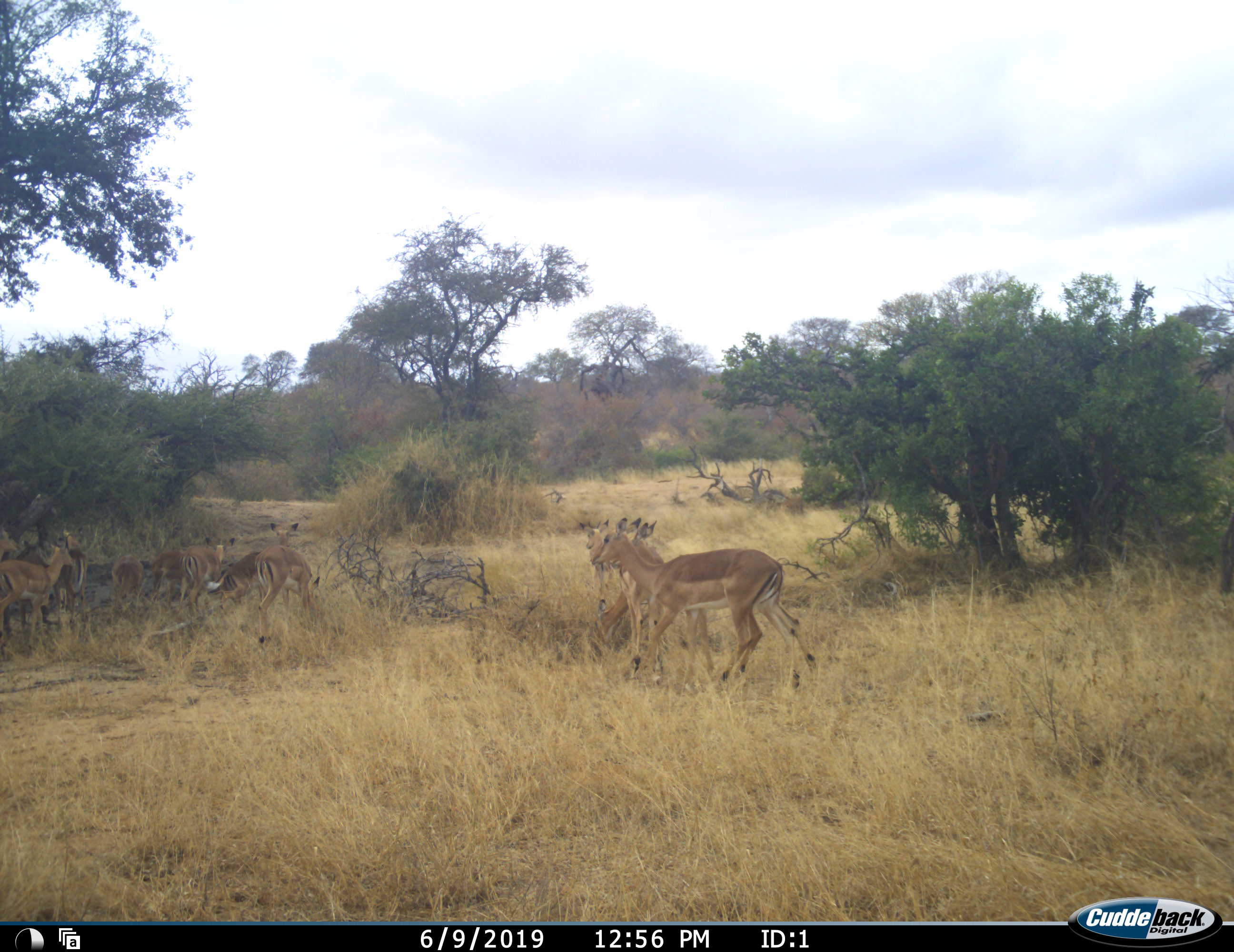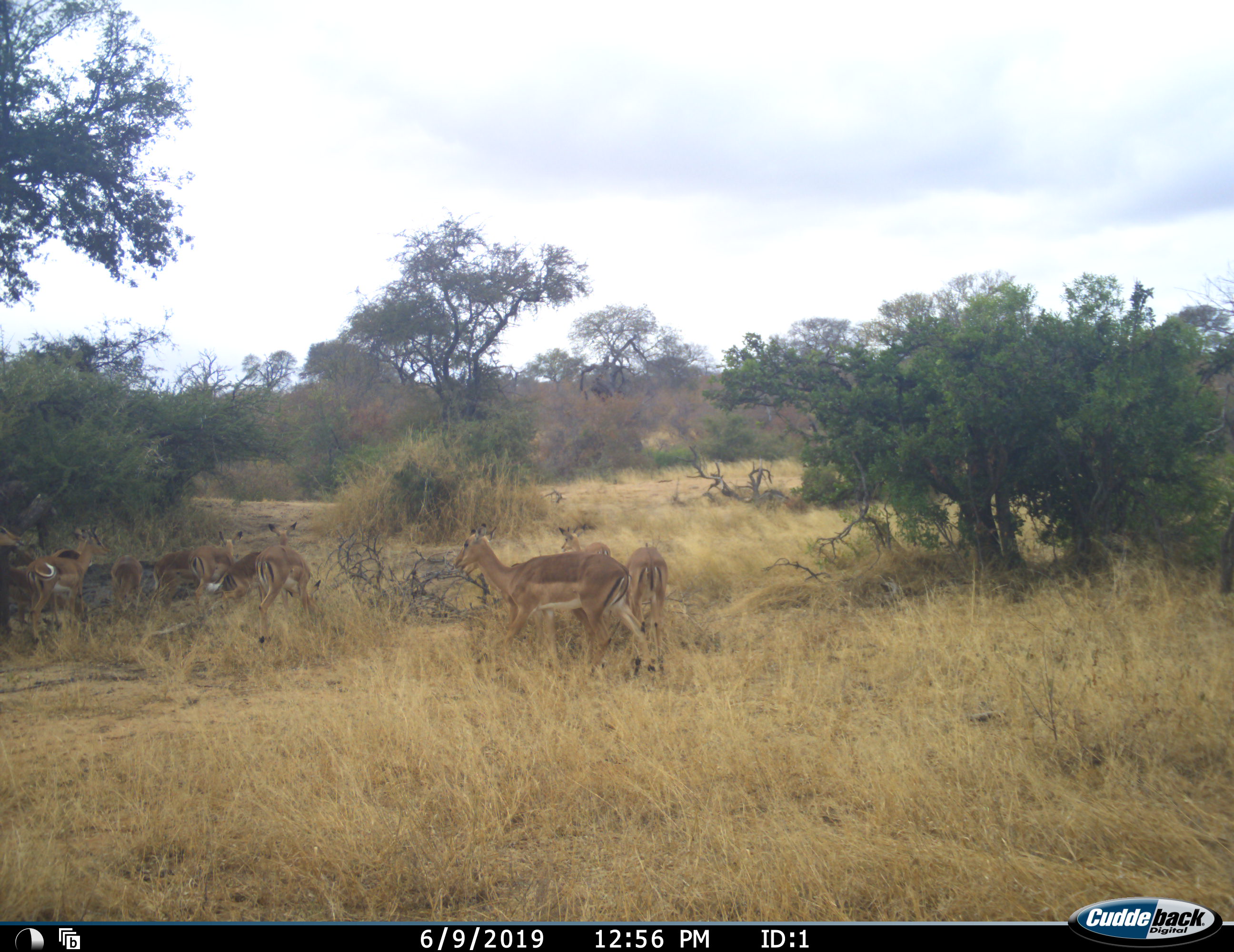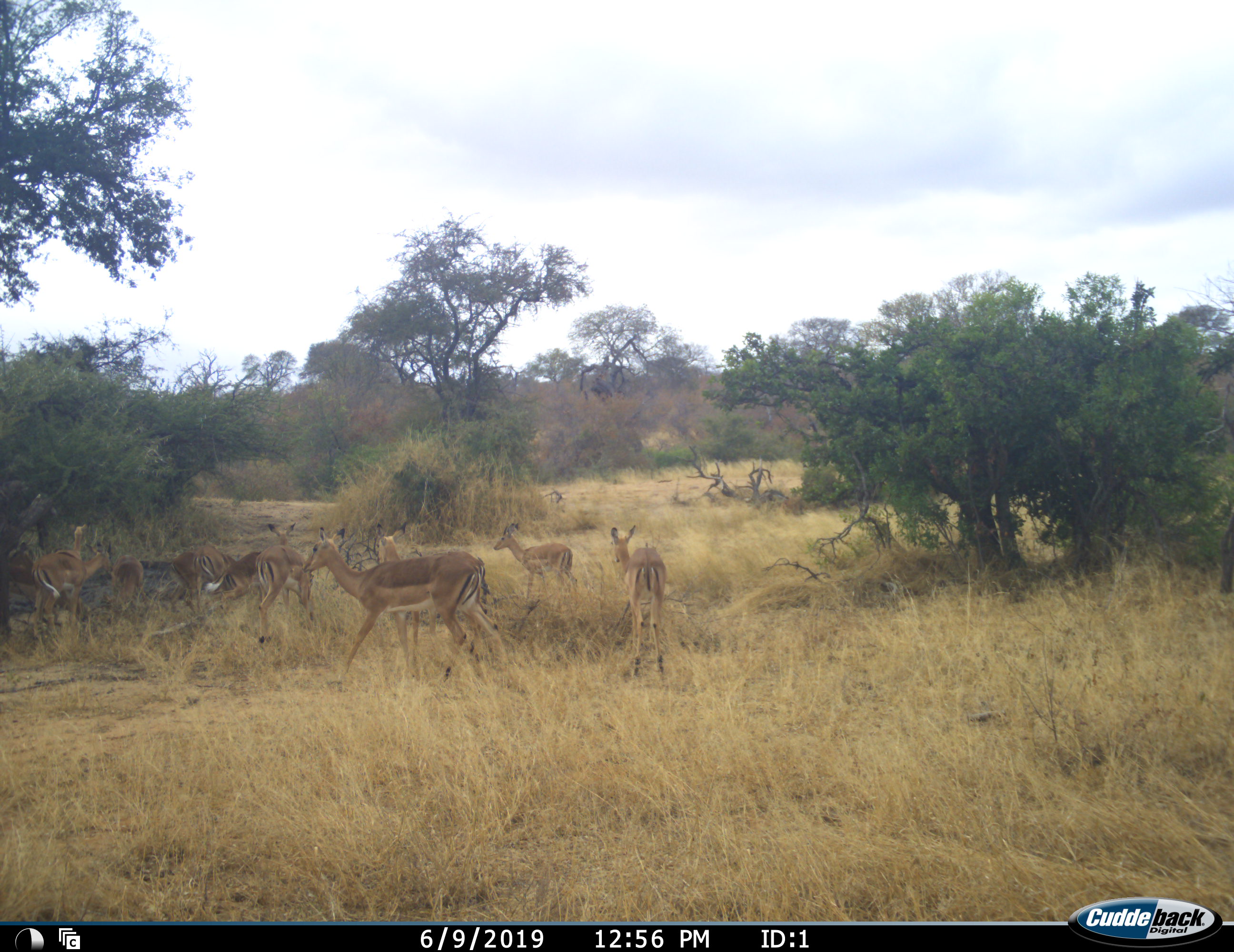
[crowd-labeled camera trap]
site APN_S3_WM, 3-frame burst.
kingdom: Animalia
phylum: Chordata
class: Mammalia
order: Artiodactyla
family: Bovidae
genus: Aepyceros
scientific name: Aepyceros melampus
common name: impala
Impala (Aepyceros melampus), count 11-50. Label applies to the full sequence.